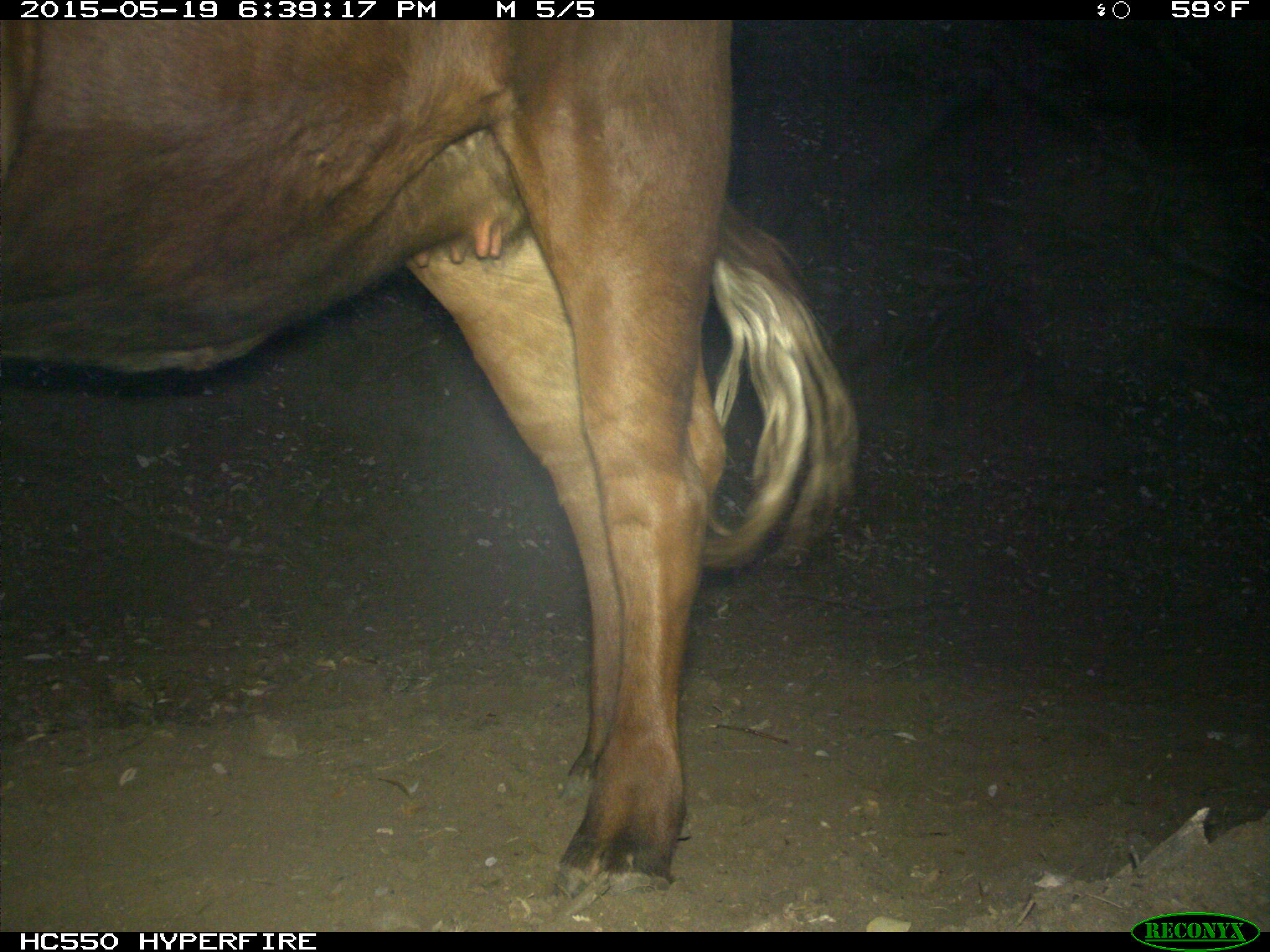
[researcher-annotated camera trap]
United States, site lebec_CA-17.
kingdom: Animalia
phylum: Chordata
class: Mammalia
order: Artiodactyla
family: Bovidae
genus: Bos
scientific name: Bos taurus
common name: domestic cow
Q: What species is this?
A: Bos taurus (domestic cow).